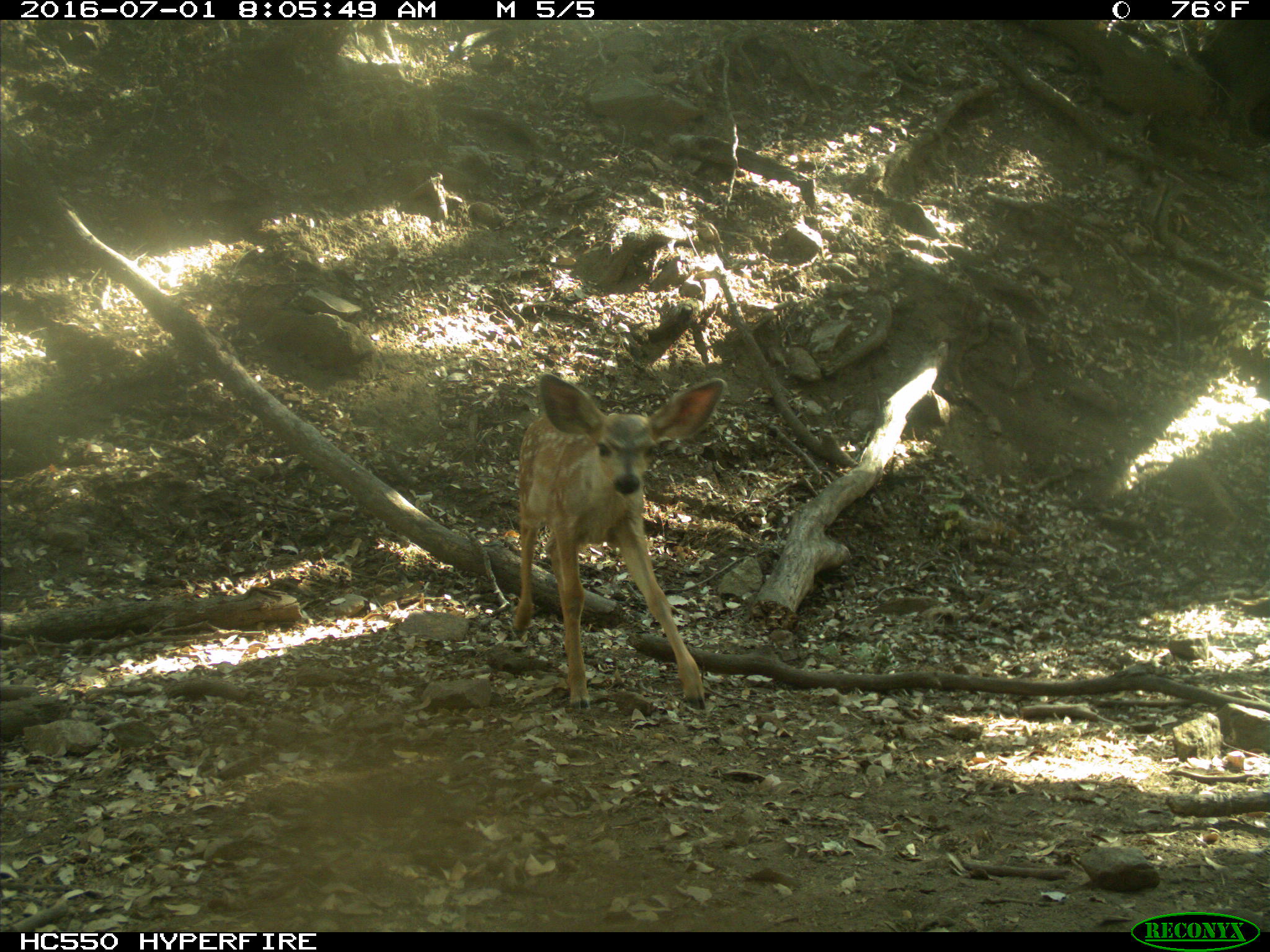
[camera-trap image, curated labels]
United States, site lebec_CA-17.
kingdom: Animalia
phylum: Chordata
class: Mammalia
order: Artiodactyla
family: Cervidae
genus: Odocoileus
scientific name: Odocoileus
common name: deer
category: unidentified deer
Unidentified deer (deer) (Odocoileus).